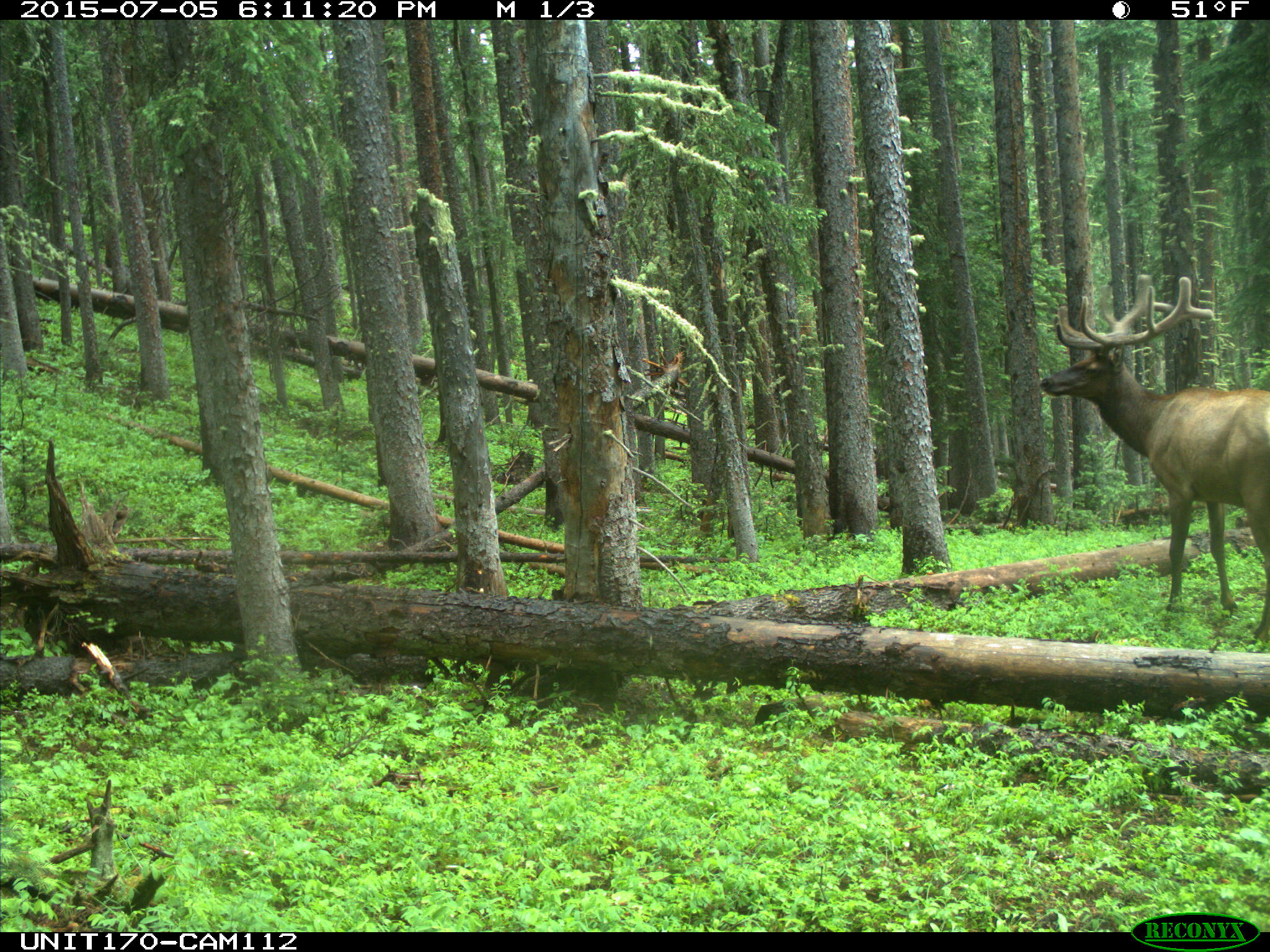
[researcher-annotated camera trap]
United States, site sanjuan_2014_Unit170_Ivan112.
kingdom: Animalia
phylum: Chordata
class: Mammalia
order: Artiodactyla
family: Cervidae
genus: Cervus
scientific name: Cervus elaphus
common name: red deer